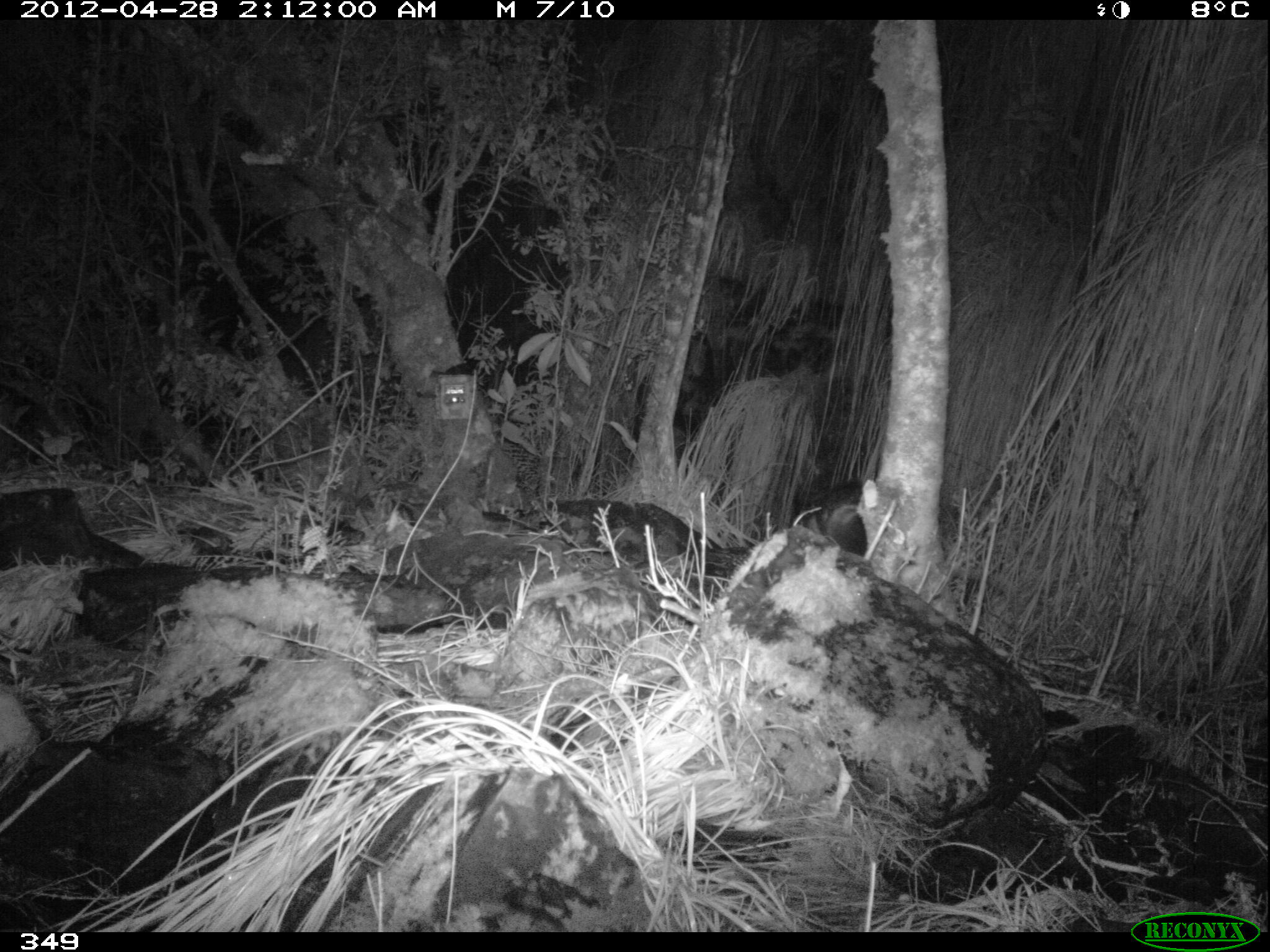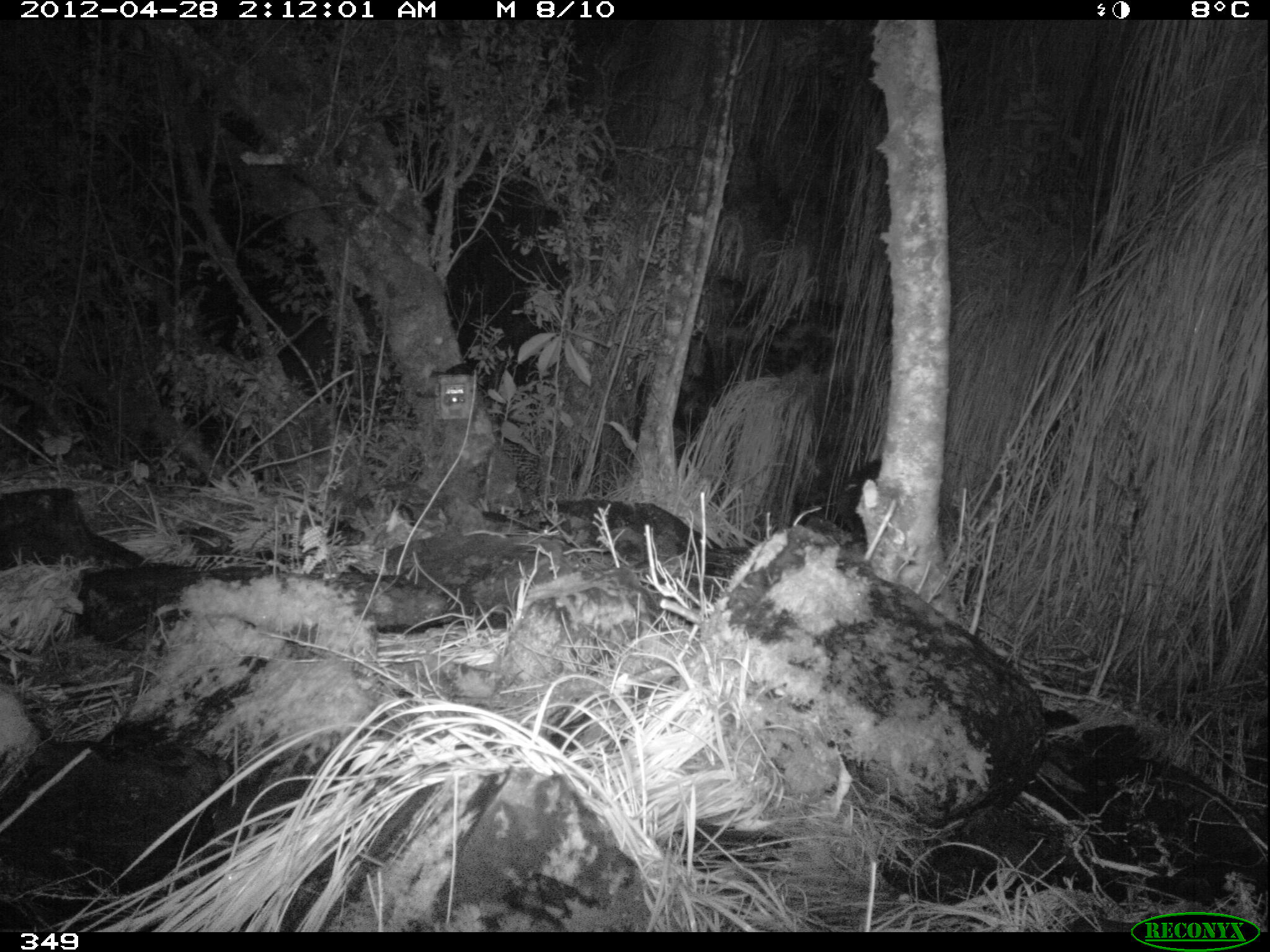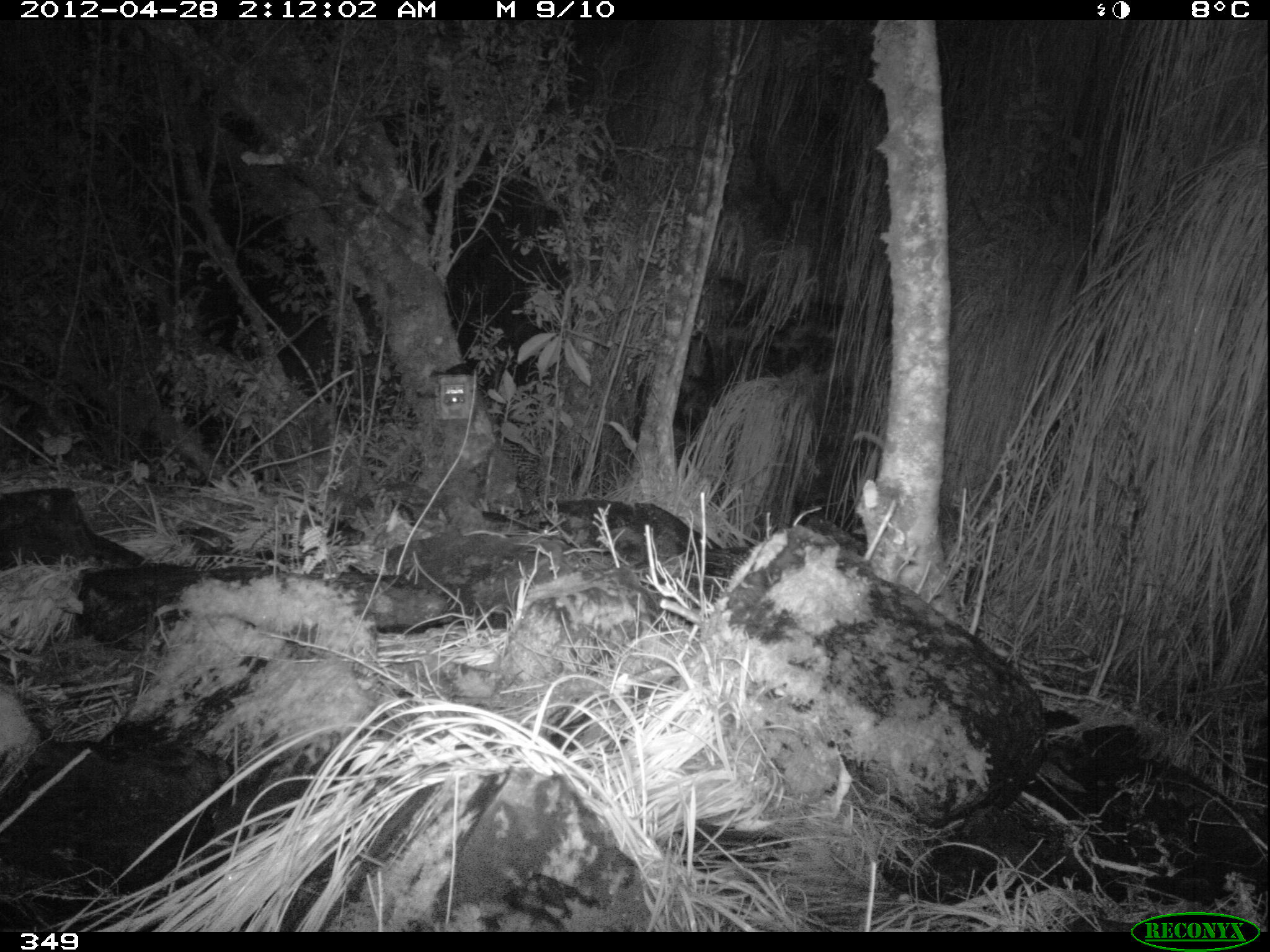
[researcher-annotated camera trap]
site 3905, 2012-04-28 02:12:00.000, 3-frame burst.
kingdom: Animalia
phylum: Chordata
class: Mammalia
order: Didelphimorphia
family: Didelphidae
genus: Didelphis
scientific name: Didelphis pernigra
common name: andean white-eared opossum